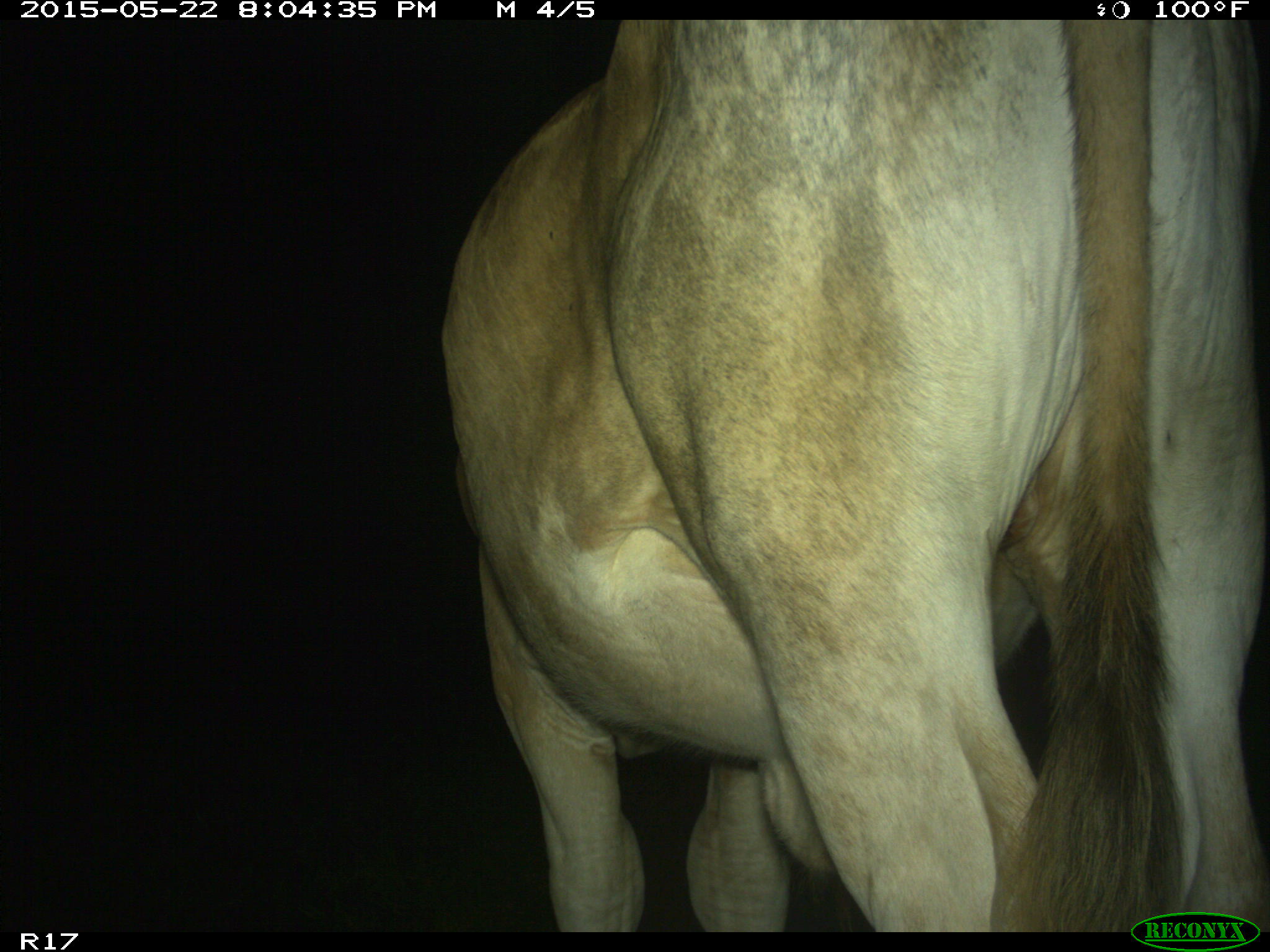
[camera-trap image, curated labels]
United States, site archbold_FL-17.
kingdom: Animalia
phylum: Chordata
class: Mammalia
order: Artiodactyla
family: Bovidae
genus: Bos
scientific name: Bos taurus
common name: domestic cow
Bos taurus (domestic cow).